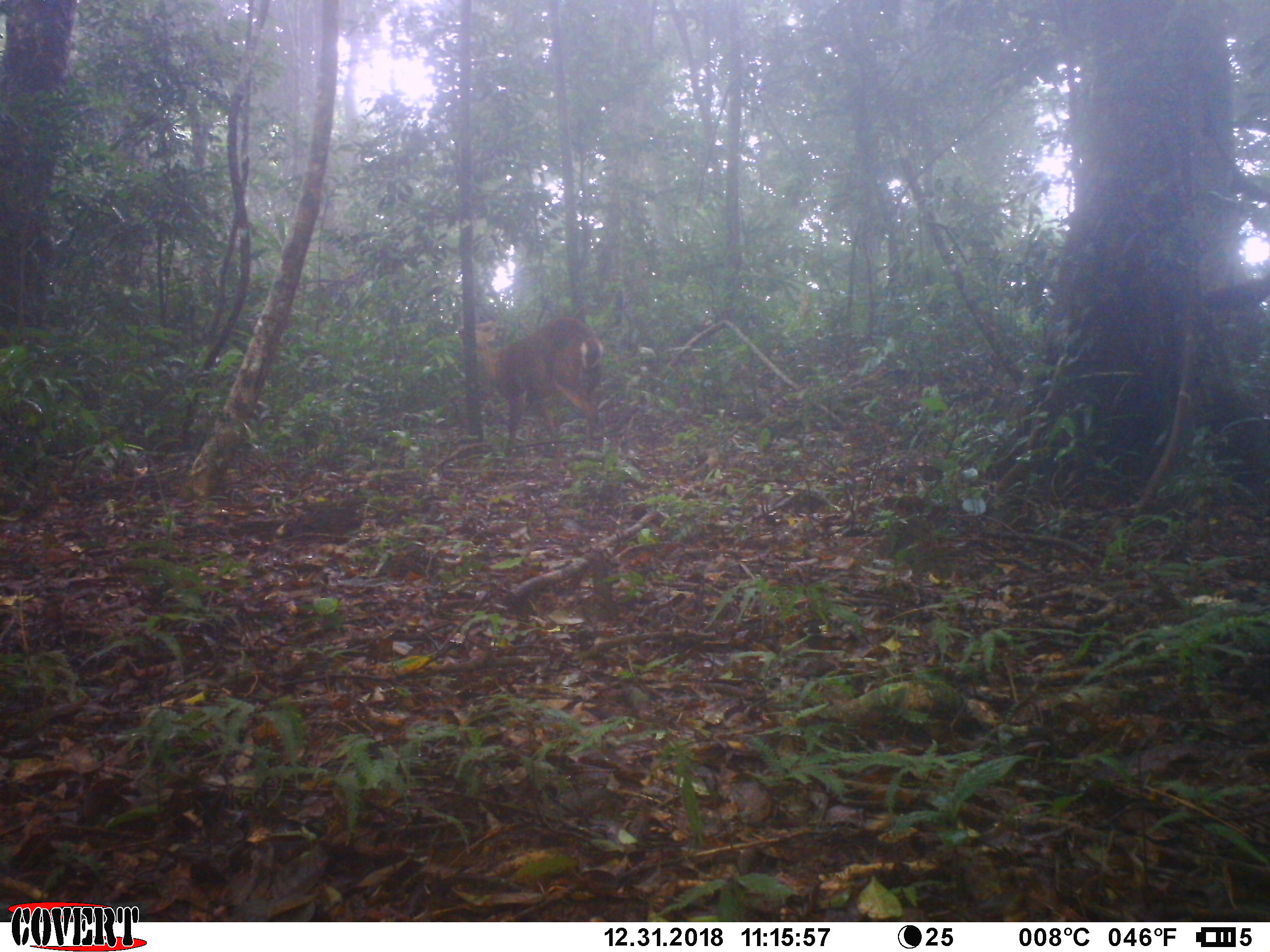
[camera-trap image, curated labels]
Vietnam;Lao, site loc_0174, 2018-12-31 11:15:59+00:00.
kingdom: Animalia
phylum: Chordata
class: Mammalia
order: Artiodactyla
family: Cervidae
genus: Muntiacus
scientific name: Muntiacus vuquangensis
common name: large-antlered muntjac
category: large antlered muntjac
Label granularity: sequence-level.